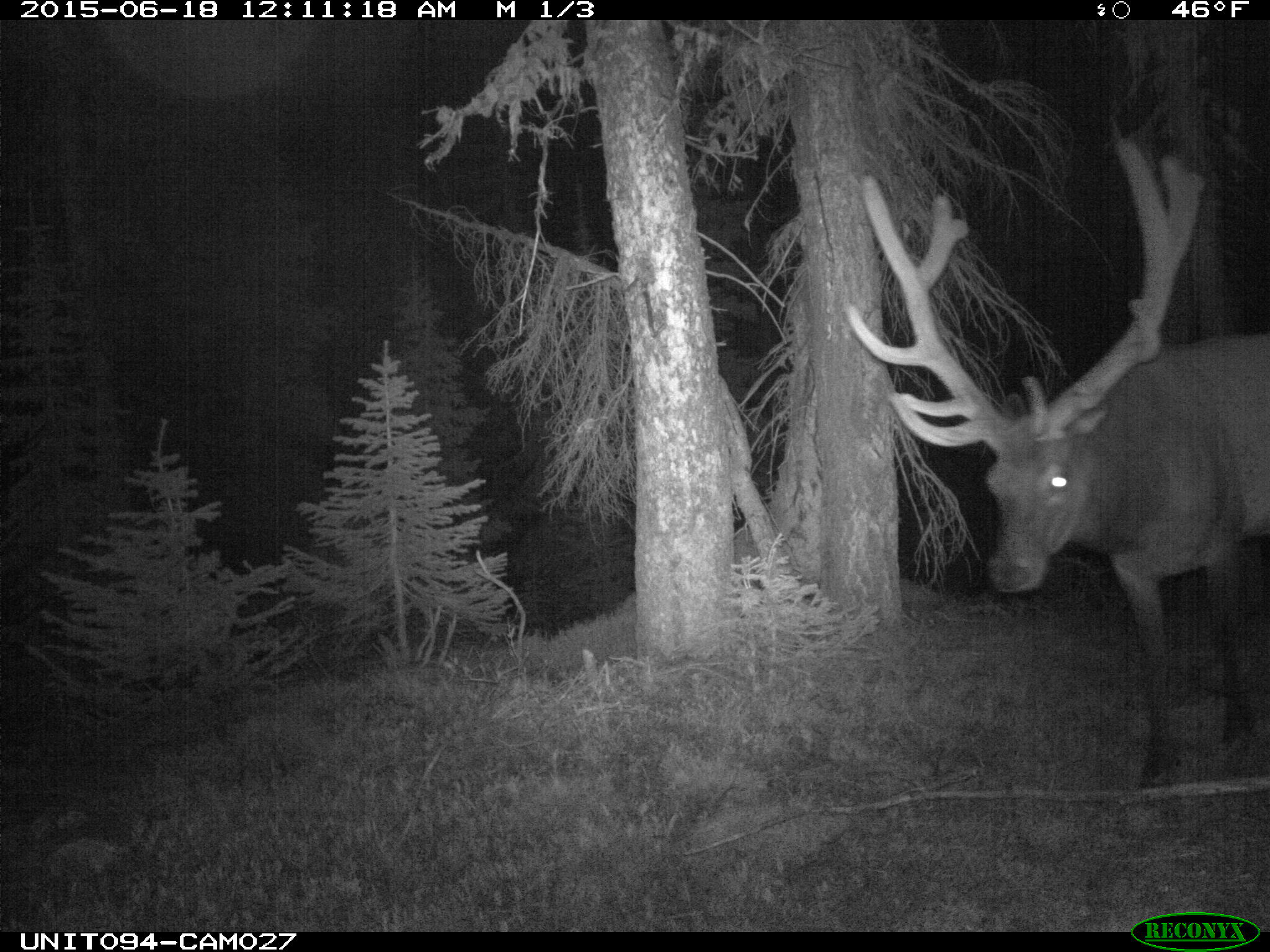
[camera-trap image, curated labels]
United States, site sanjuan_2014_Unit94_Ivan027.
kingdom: Animalia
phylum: Chordata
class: Mammalia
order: Artiodactyla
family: Cervidae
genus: Cervus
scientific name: Cervus elaphus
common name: red deer